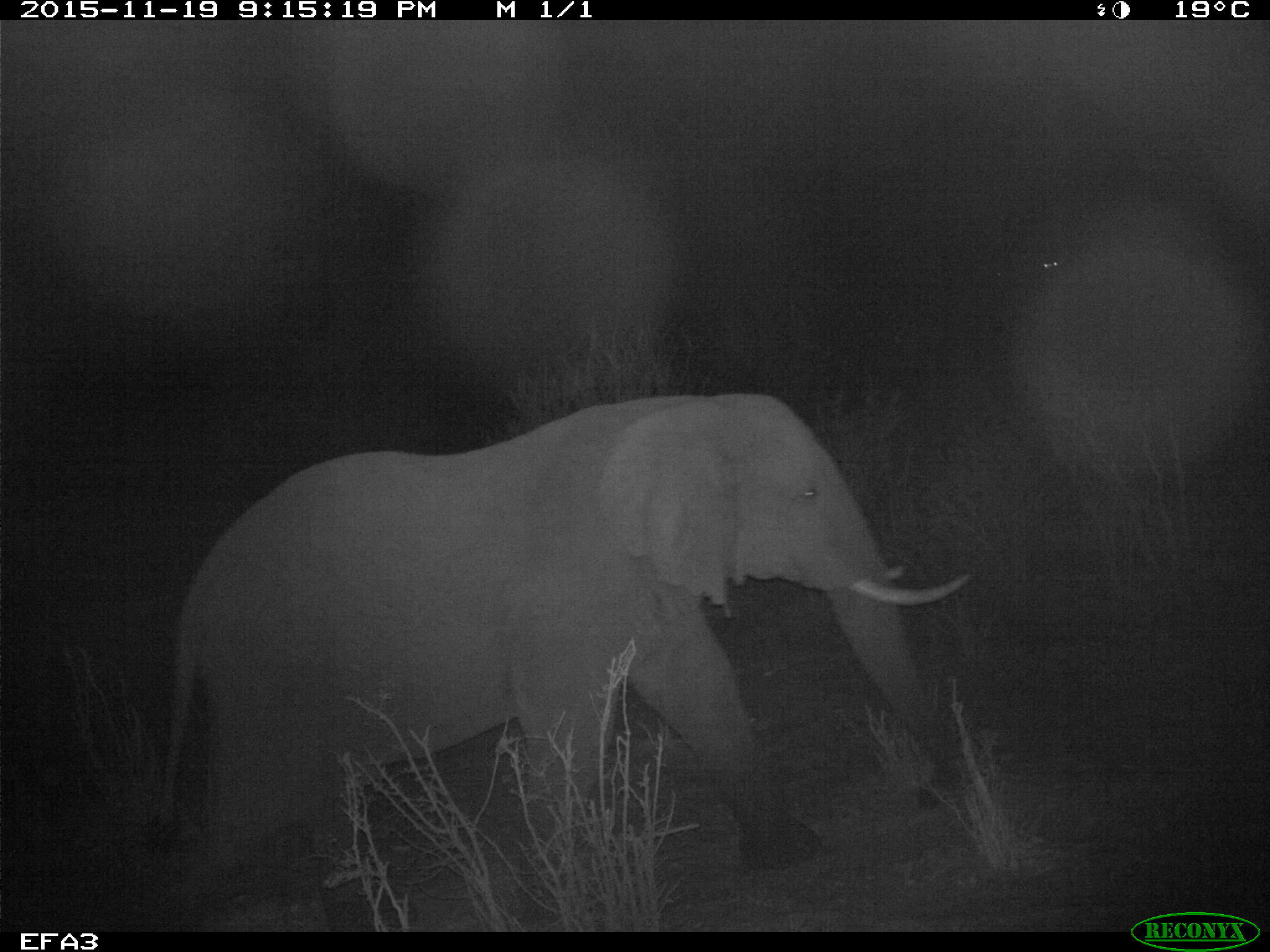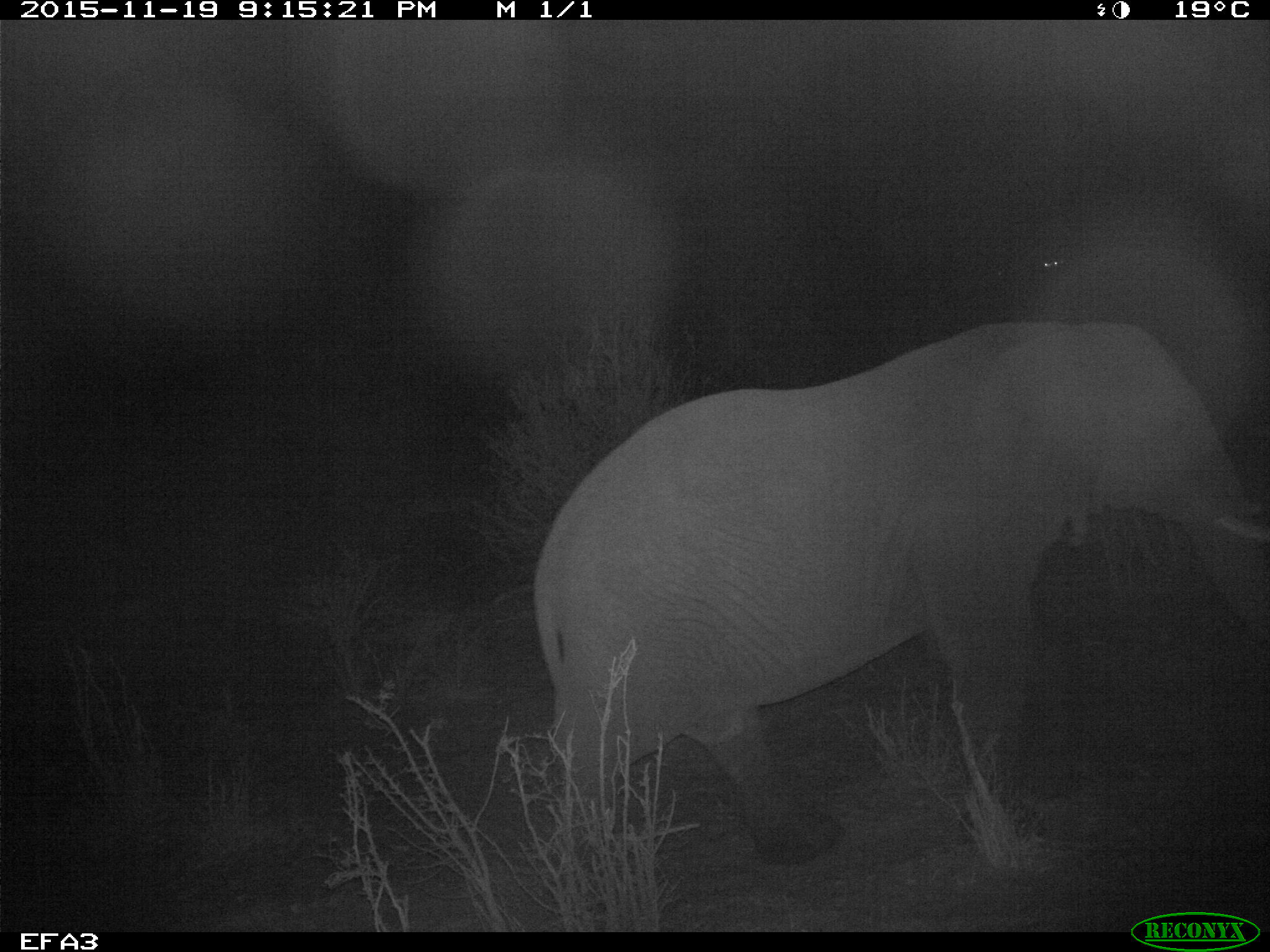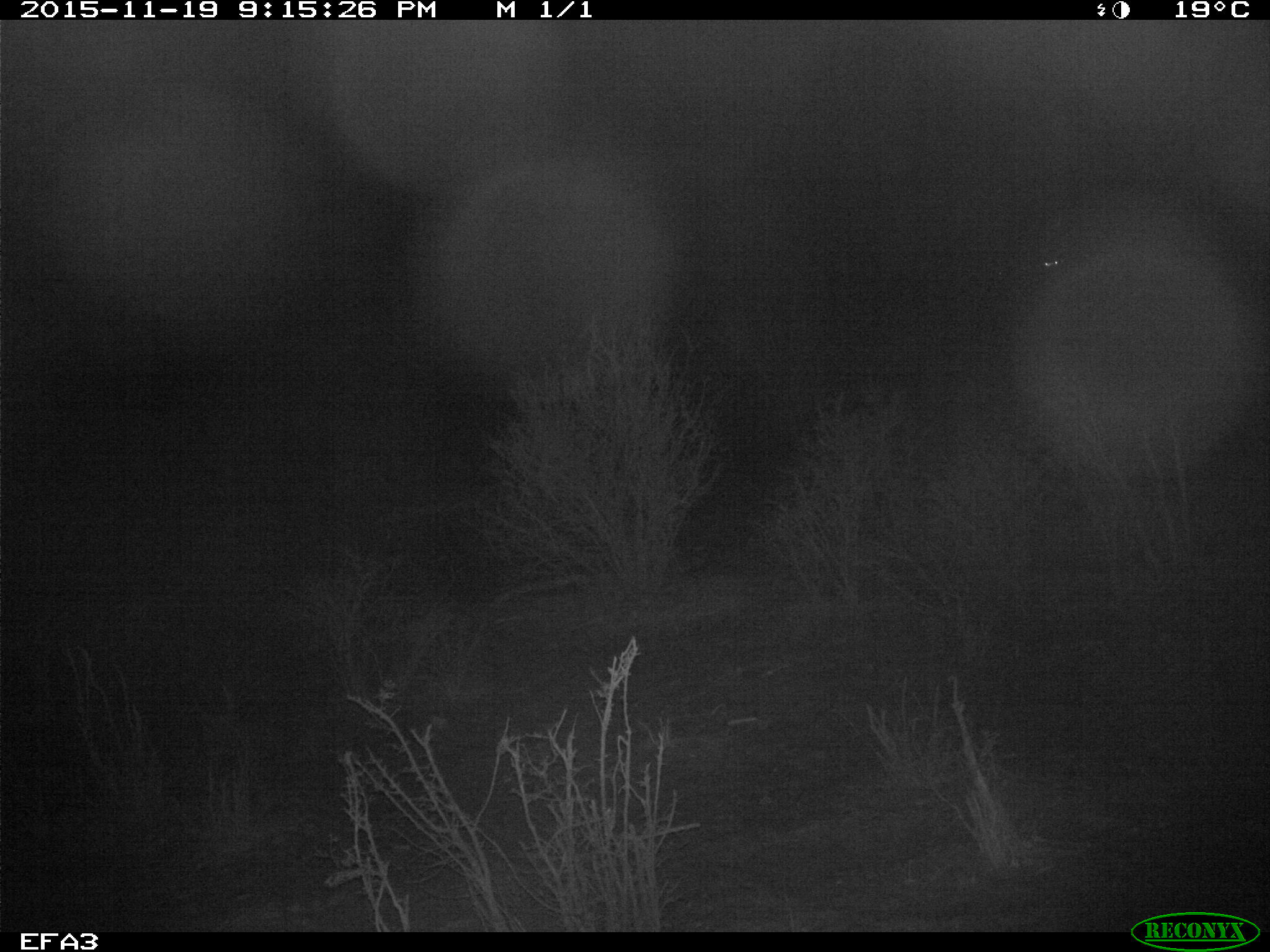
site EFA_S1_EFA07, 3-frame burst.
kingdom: Animalia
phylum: Chordata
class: Mammalia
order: Proboscidea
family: Elephantidae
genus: Loxodonta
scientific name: Loxodonta africana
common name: african bush elephant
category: elephant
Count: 1.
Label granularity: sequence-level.